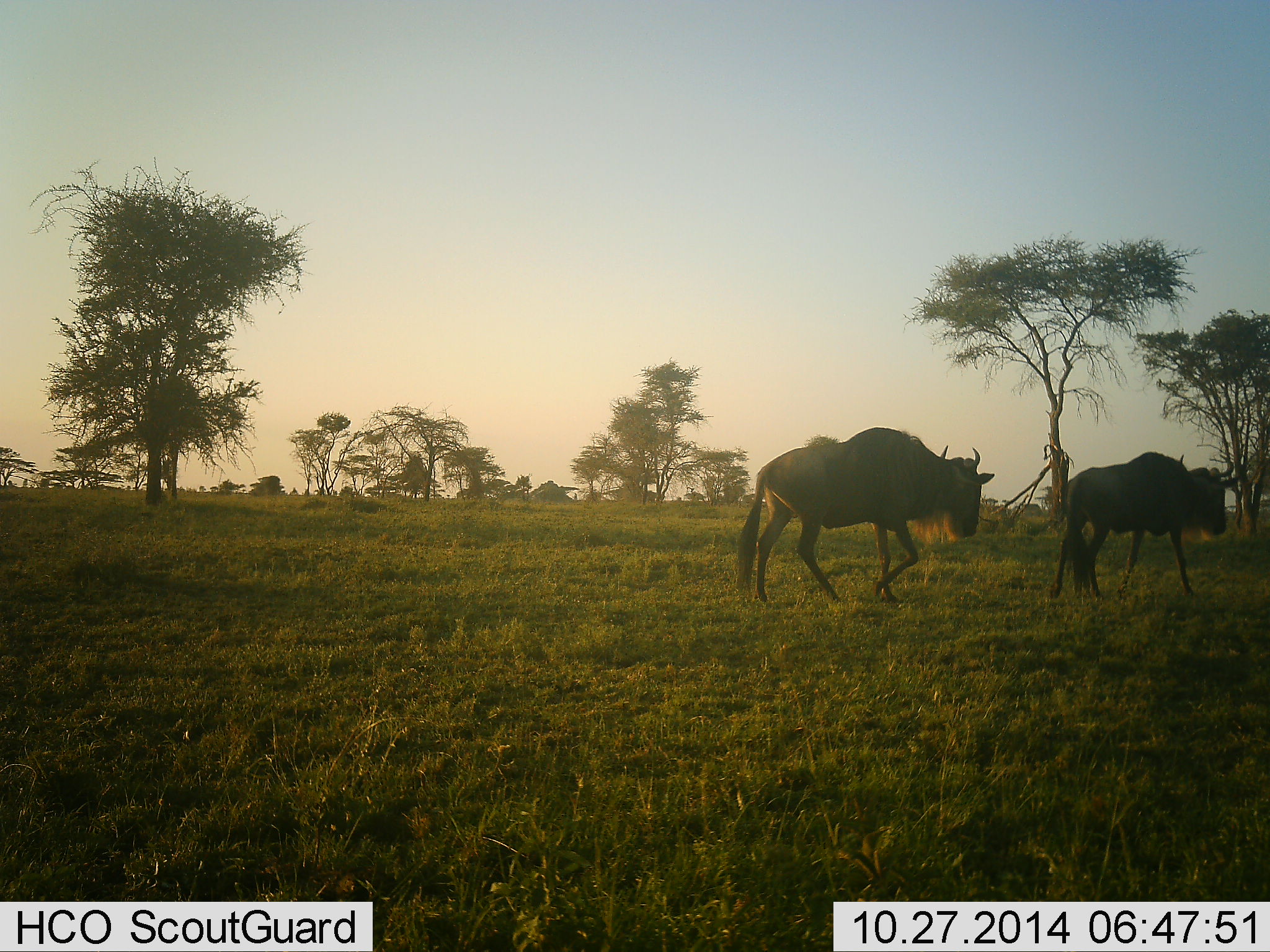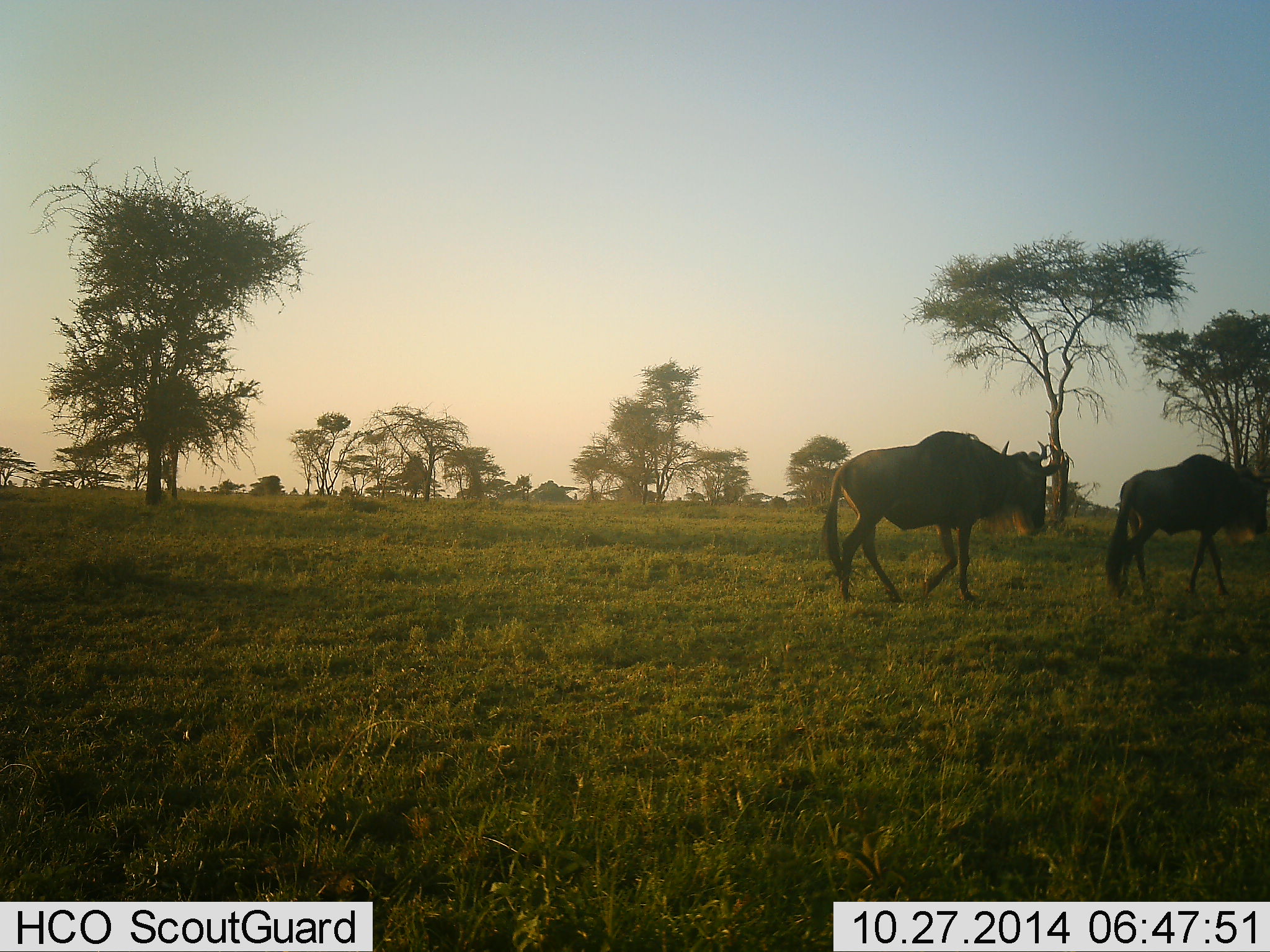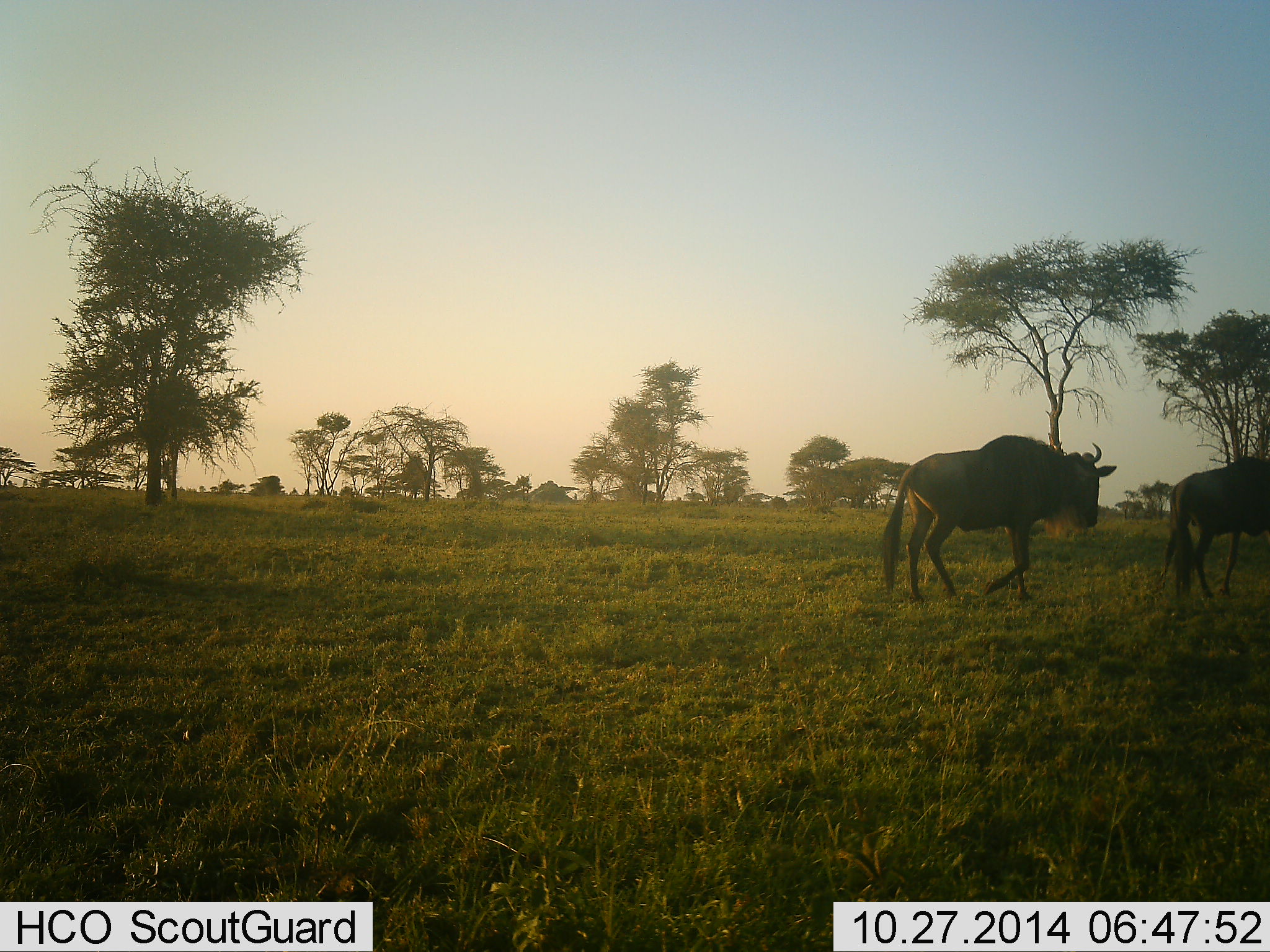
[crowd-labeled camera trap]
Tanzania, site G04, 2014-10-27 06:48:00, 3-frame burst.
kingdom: Animalia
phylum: Chordata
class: Mammalia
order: Artiodactyla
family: Bovidae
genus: Connochaetes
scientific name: Connochaetes taurinus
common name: blue wildebeest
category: wildebeest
Wildebeest (blue wildebeest) (Connochaetes taurinus), count 2. Behavior (volunteer vote fractions): standing 0%, resting 0%, moving 100%, interacting 0%. Young present (vote fraction): 0%. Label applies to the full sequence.